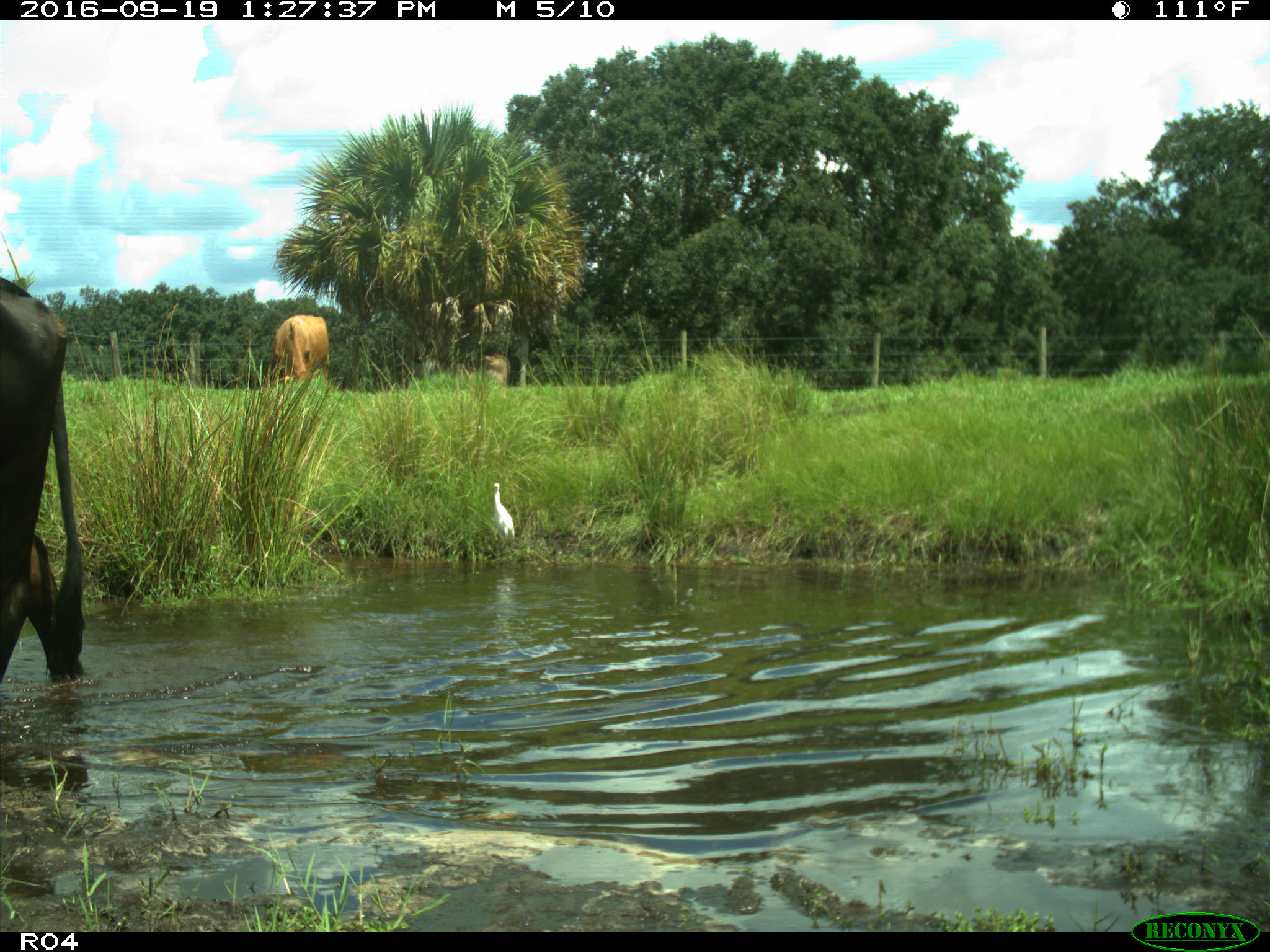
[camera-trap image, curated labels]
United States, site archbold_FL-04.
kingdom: Animalia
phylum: Chordata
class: Mammalia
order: Artiodactyla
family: Bovidae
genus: Bos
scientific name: Bos taurus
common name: domestic cow